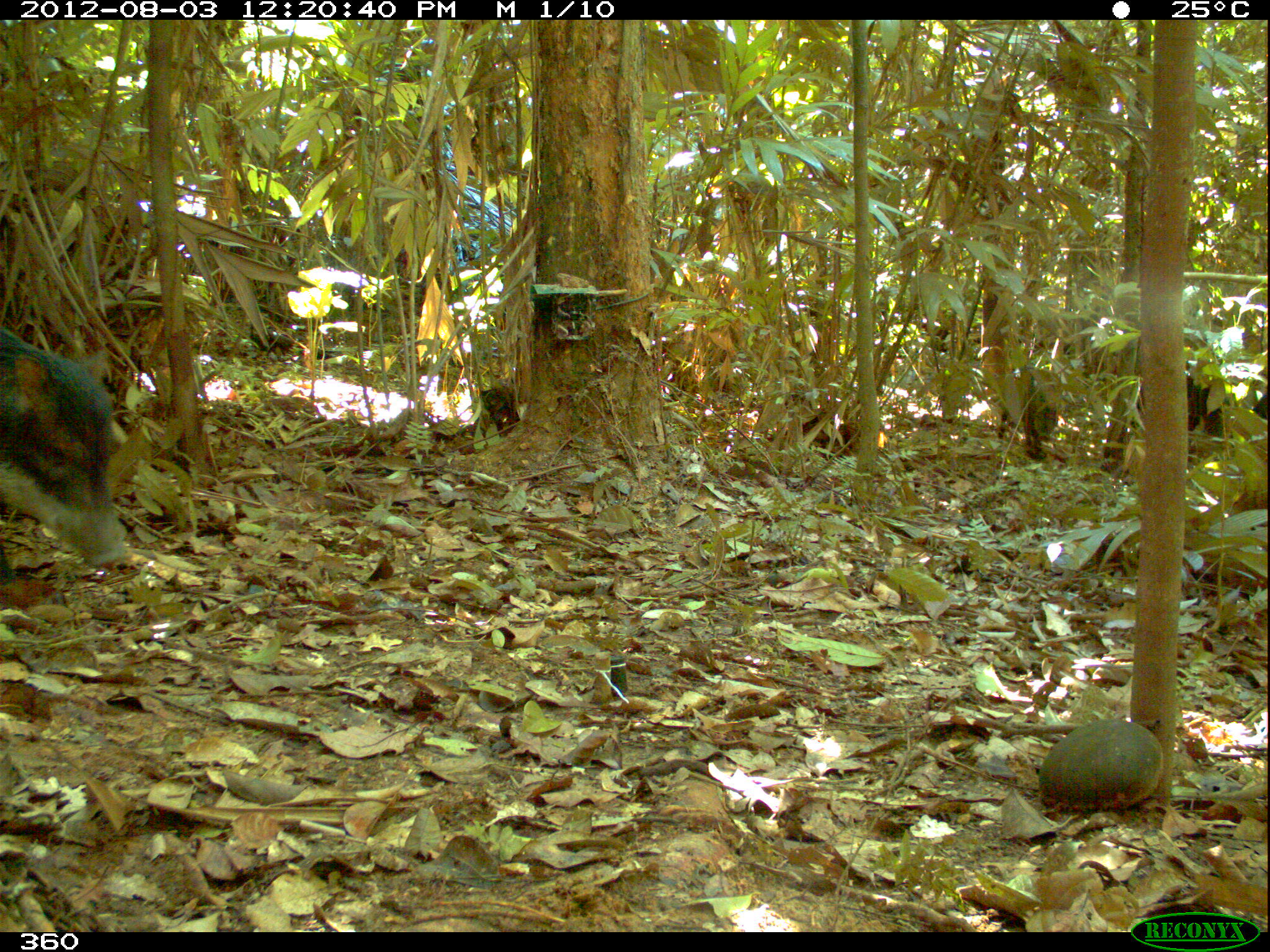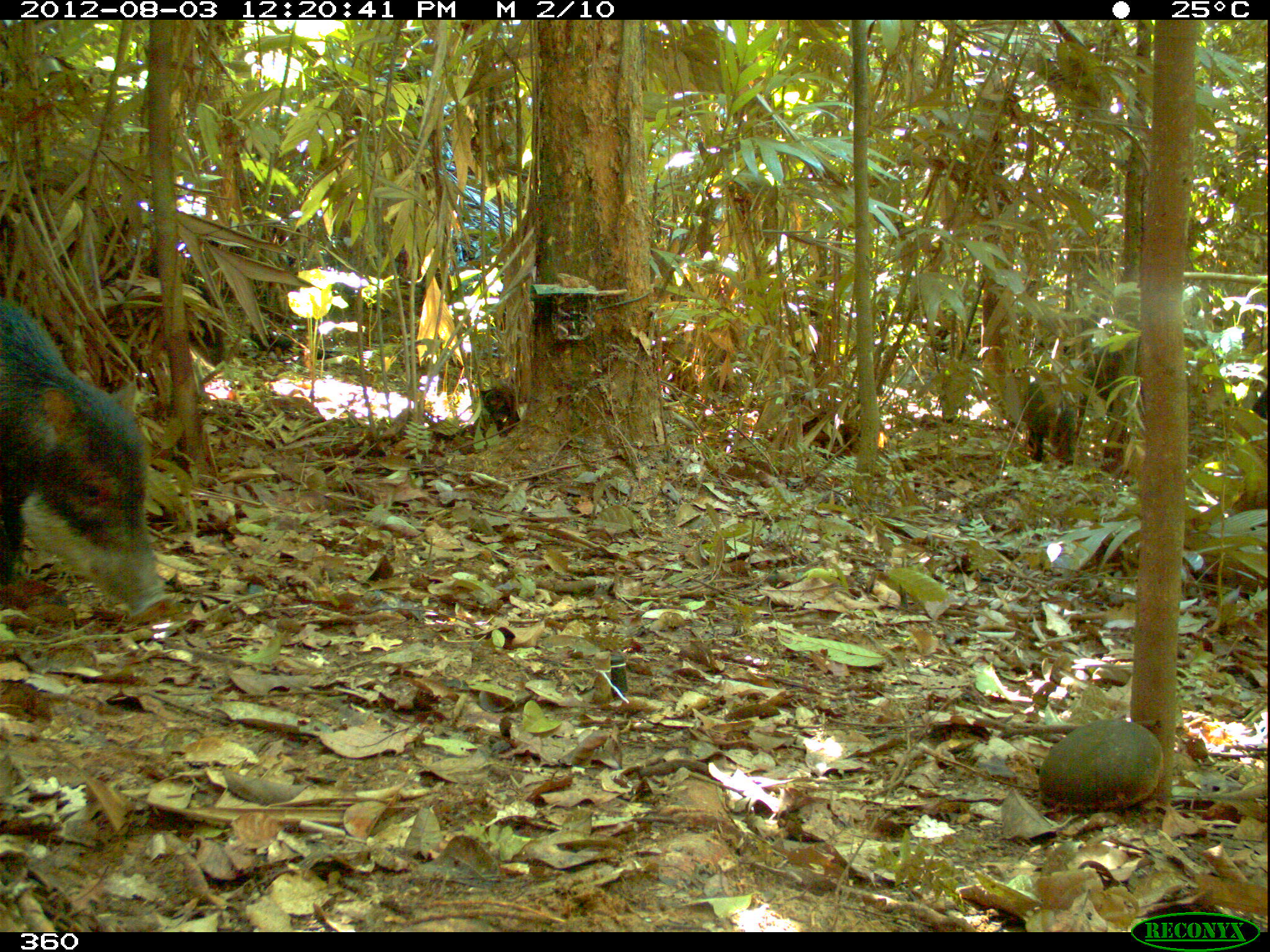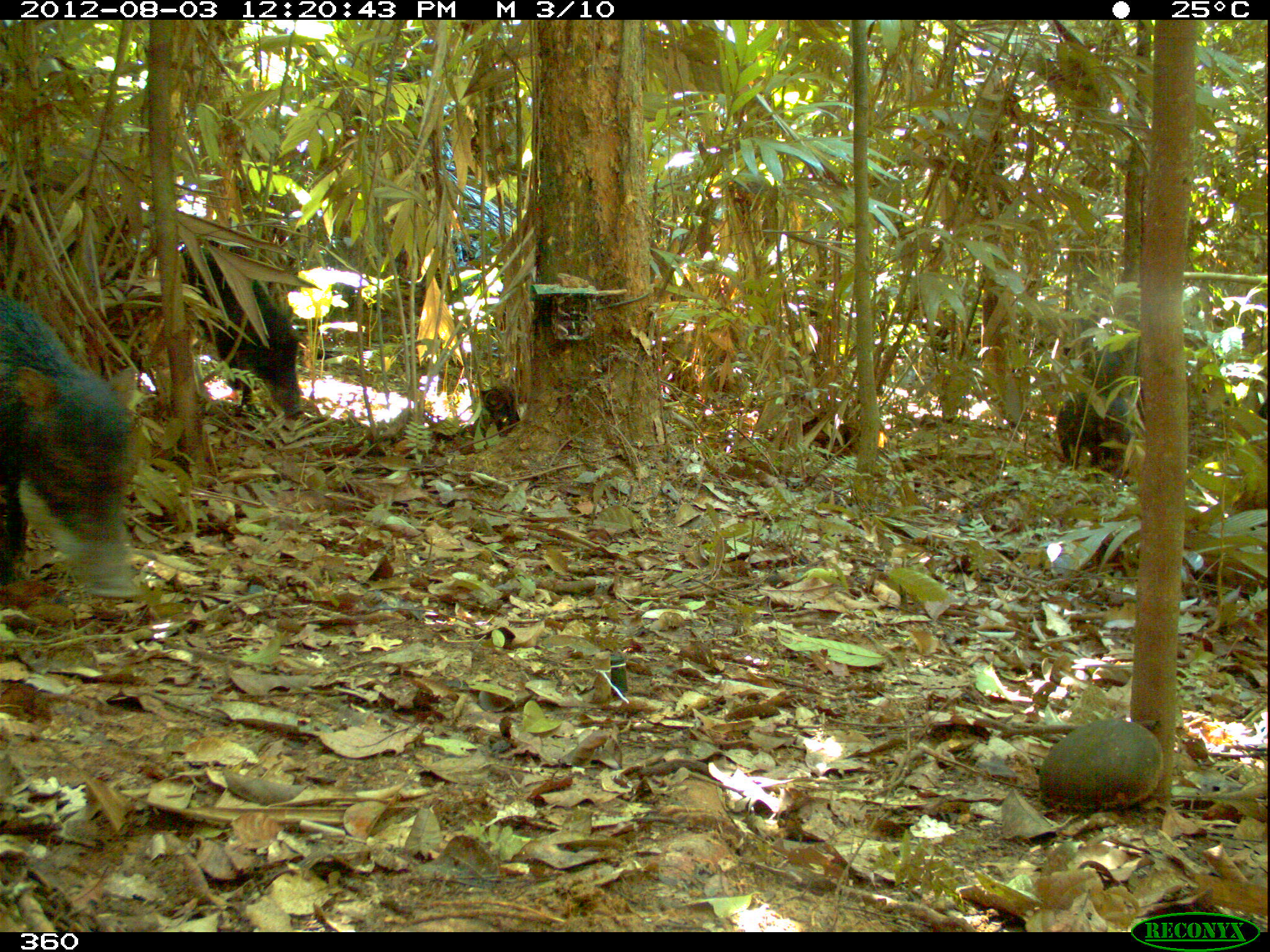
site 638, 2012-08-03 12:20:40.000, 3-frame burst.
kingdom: Animalia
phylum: Chordata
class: Mammalia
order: Artiodactyla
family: Tayassuidae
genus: Tayassu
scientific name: Tayassu pecari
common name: white-lipped peccary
Tayassu pecari (white-lipped peccary).